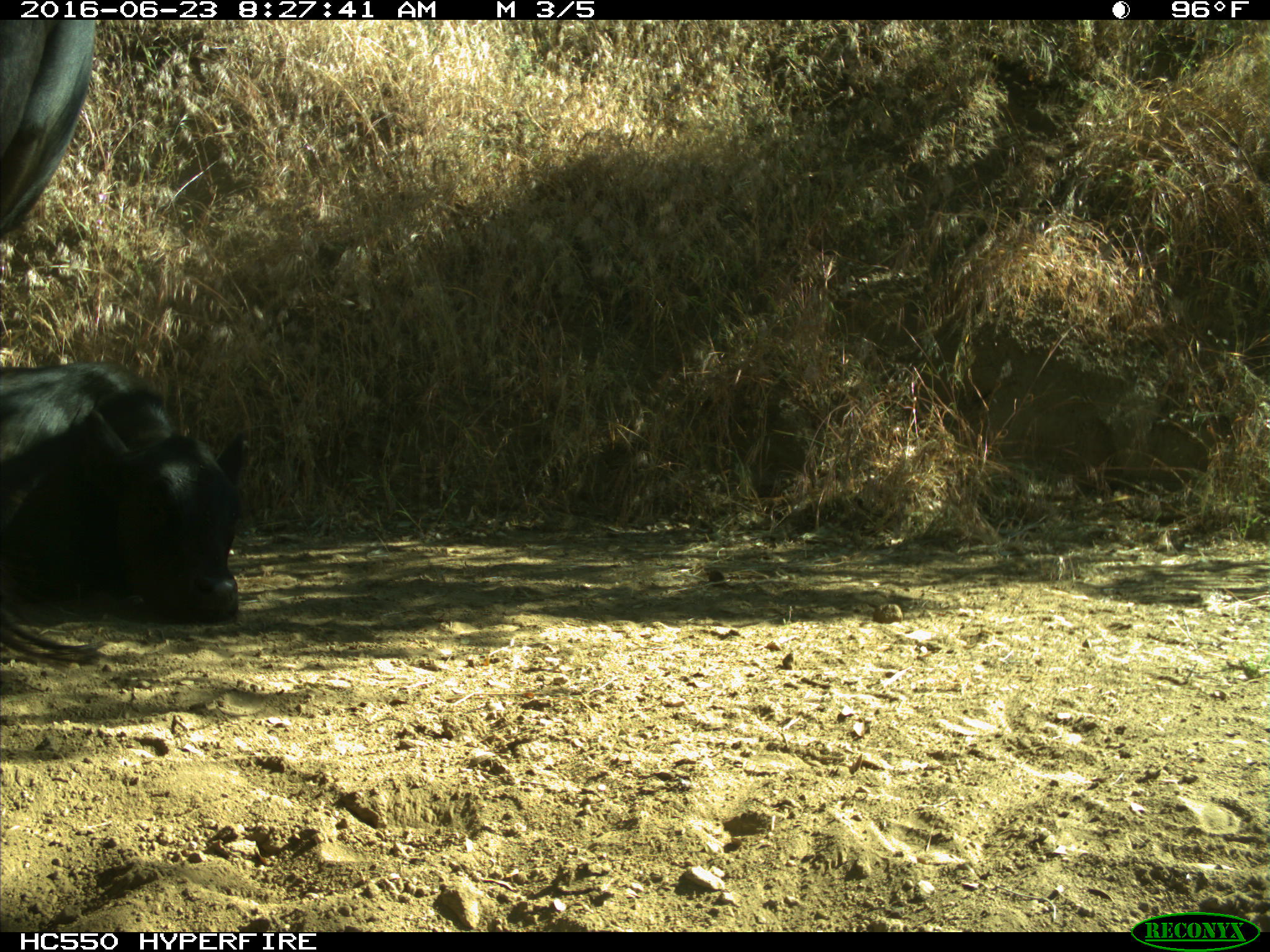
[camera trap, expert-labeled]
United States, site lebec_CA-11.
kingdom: Animalia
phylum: Chordata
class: Mammalia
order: Artiodactyla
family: Bovidae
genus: Bos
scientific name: Bos taurus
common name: domestic cow